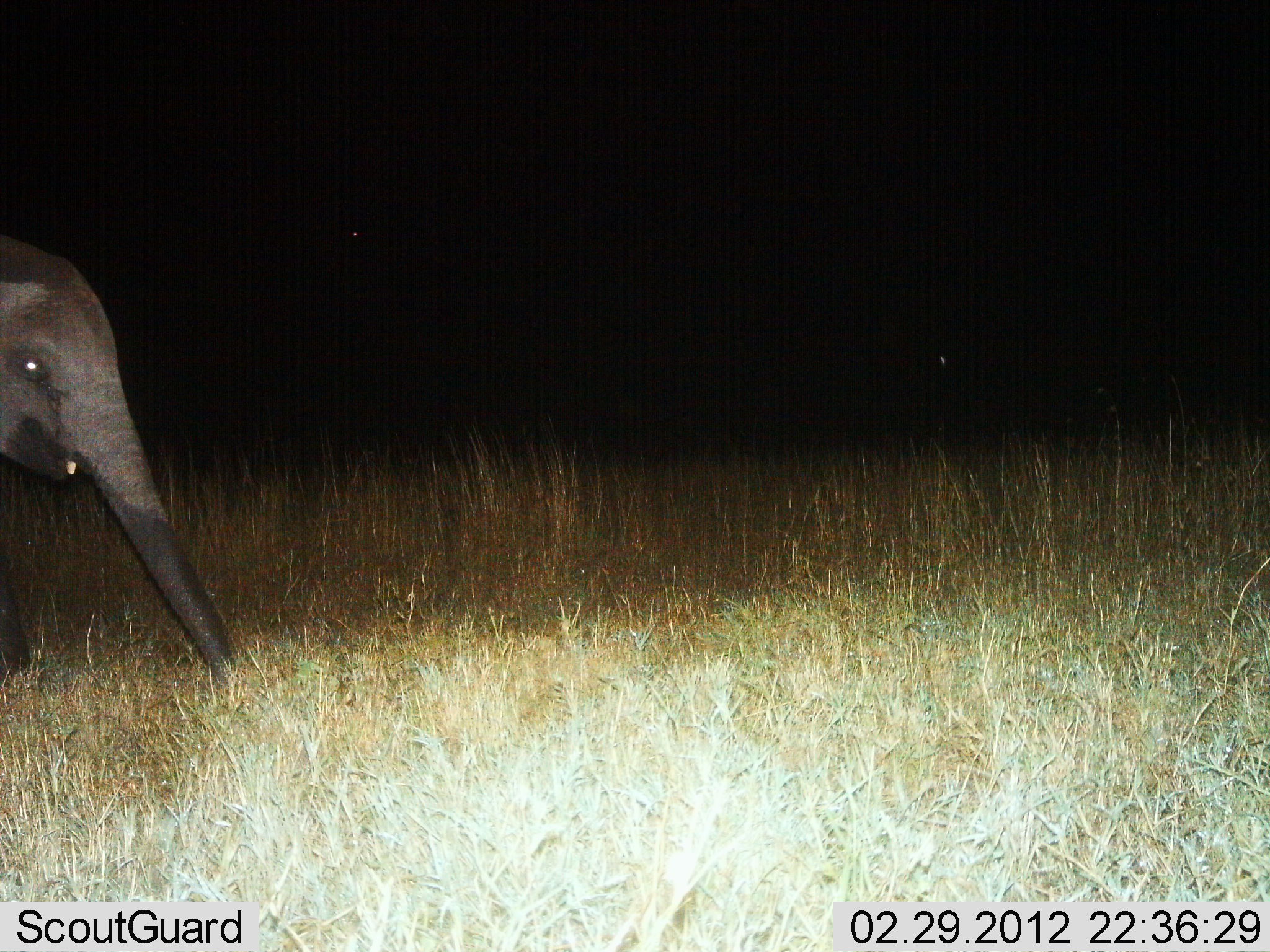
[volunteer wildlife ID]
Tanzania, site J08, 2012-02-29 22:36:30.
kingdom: Animalia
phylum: Chordata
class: Mammalia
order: Proboscidea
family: Elephantidae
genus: Loxodonta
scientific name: Loxodonta africana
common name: african bush elephant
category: elephant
Elephant (african bush elephant) (Loxodonta africana), count 1. Behavior (volunteer vote fractions): standing 33%, resting 0%, moving 37%, interacting 0%. Young present (vote fraction): 33%. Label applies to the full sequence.